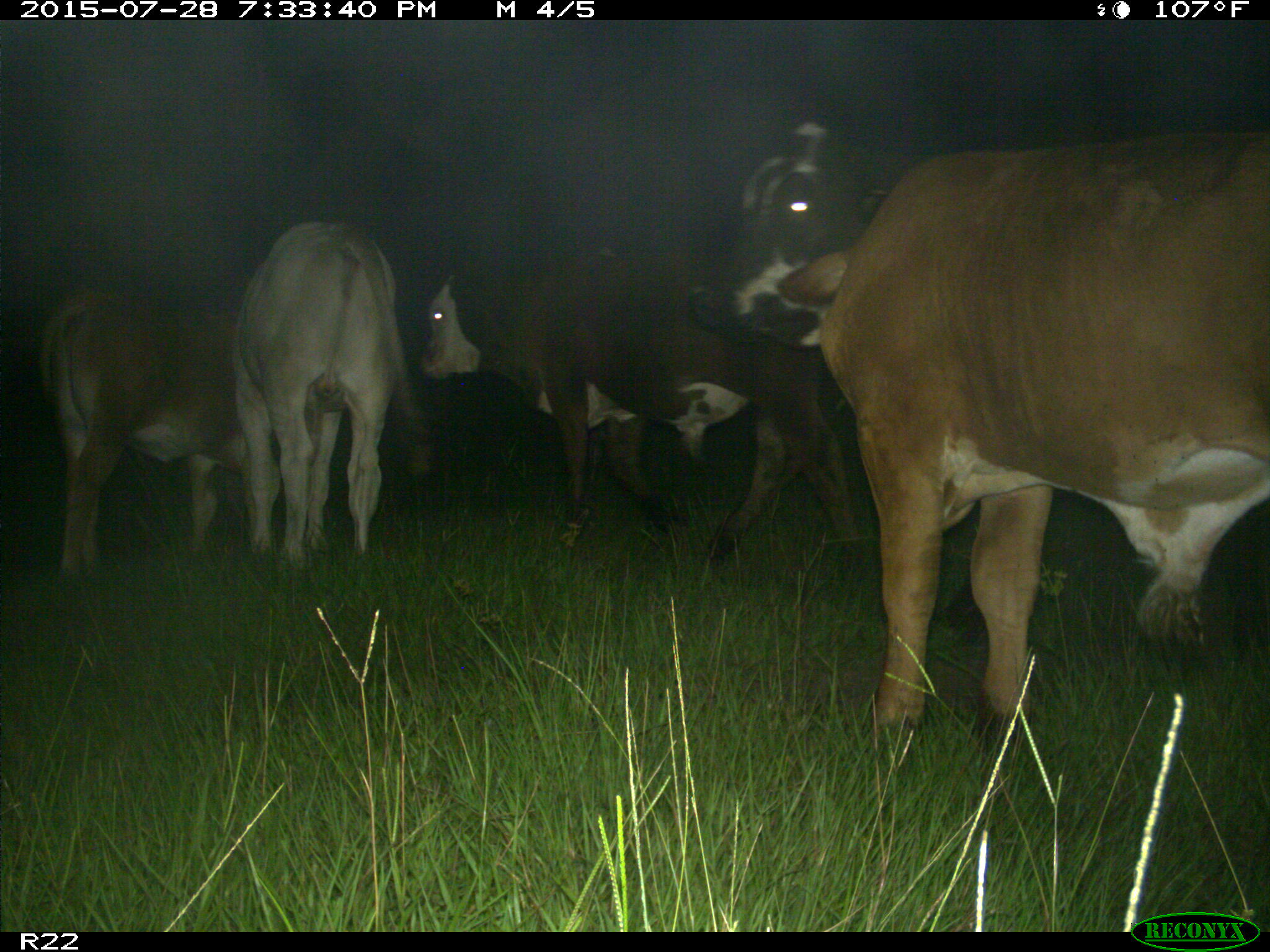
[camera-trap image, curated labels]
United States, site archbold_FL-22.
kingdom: Animalia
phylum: Chordata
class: Mammalia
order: Artiodactyla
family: Bovidae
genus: Bos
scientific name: Bos taurus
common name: domestic cow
Bos taurus (domestic cow).